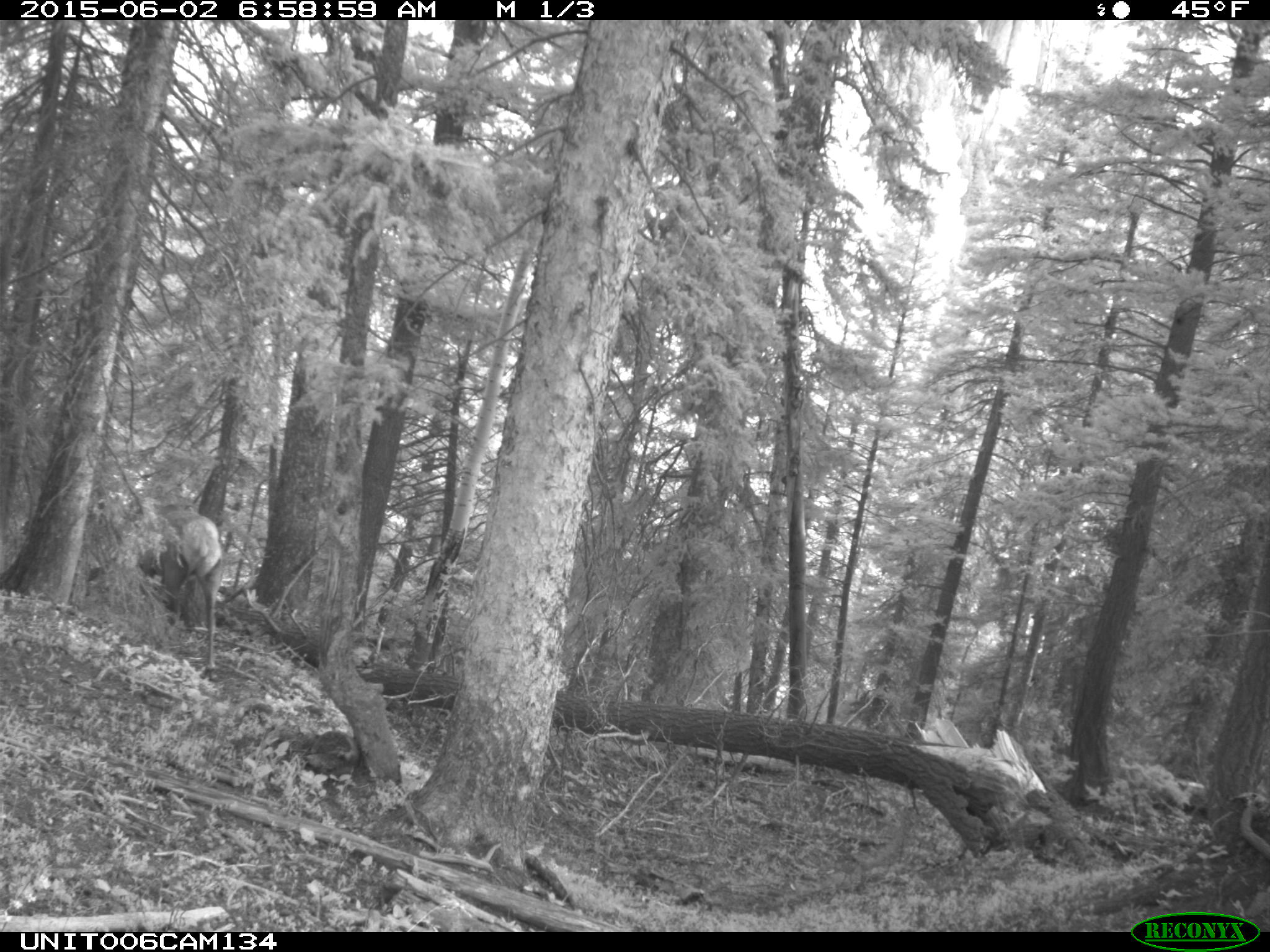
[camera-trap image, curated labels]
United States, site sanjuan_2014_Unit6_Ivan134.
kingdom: Animalia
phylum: Chordata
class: Mammalia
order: Artiodactyla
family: Cervidae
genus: Cervus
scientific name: Cervus elaphus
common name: red deer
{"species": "Cervus elaphus (red deer)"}